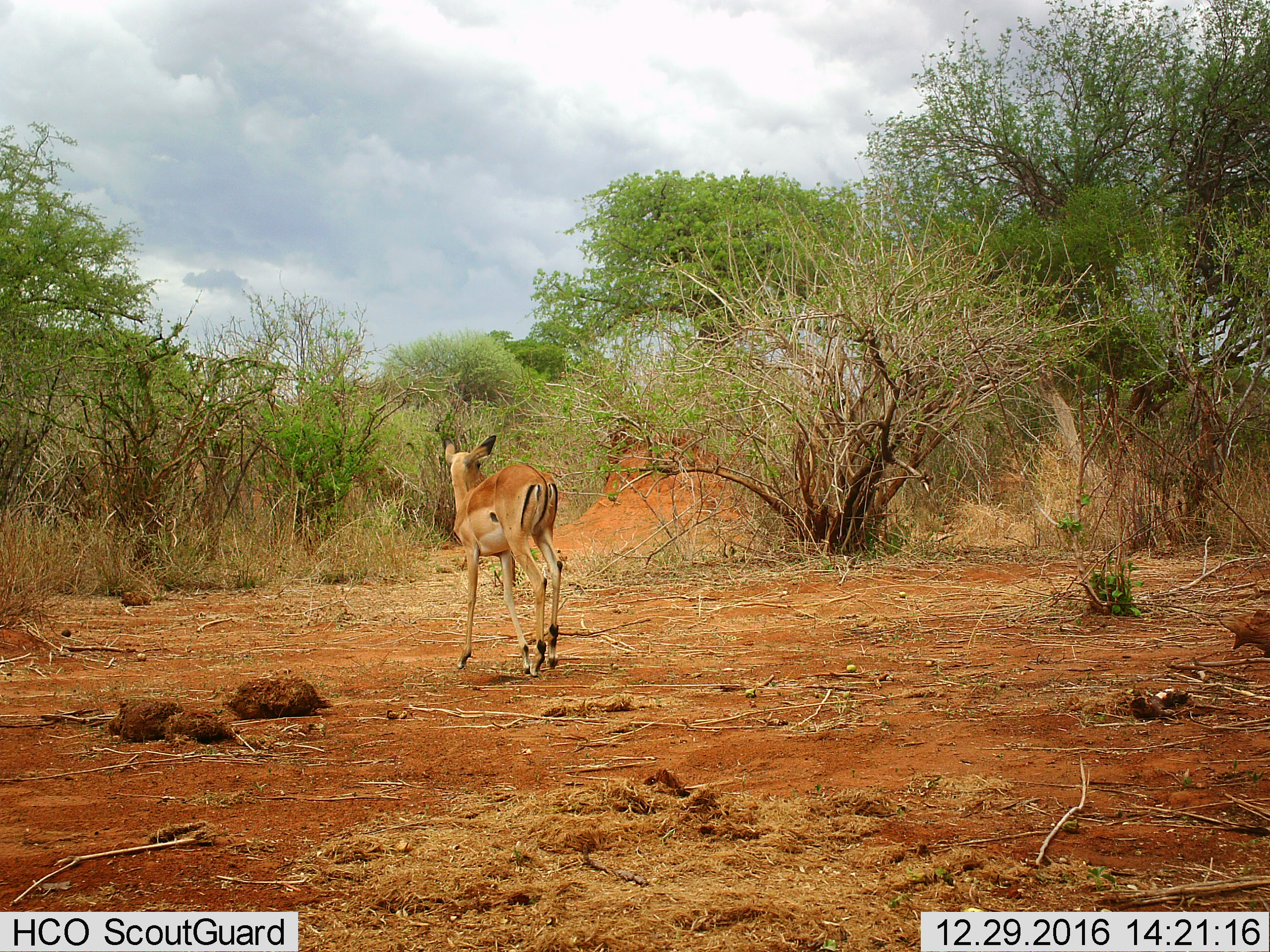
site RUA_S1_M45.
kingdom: Animalia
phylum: Chordata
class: Mammalia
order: Artiodactyla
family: Bovidae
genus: Aepyceros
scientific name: Aepyceros melampus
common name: impala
Impala (Aepyceros melampus), count 1. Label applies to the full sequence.